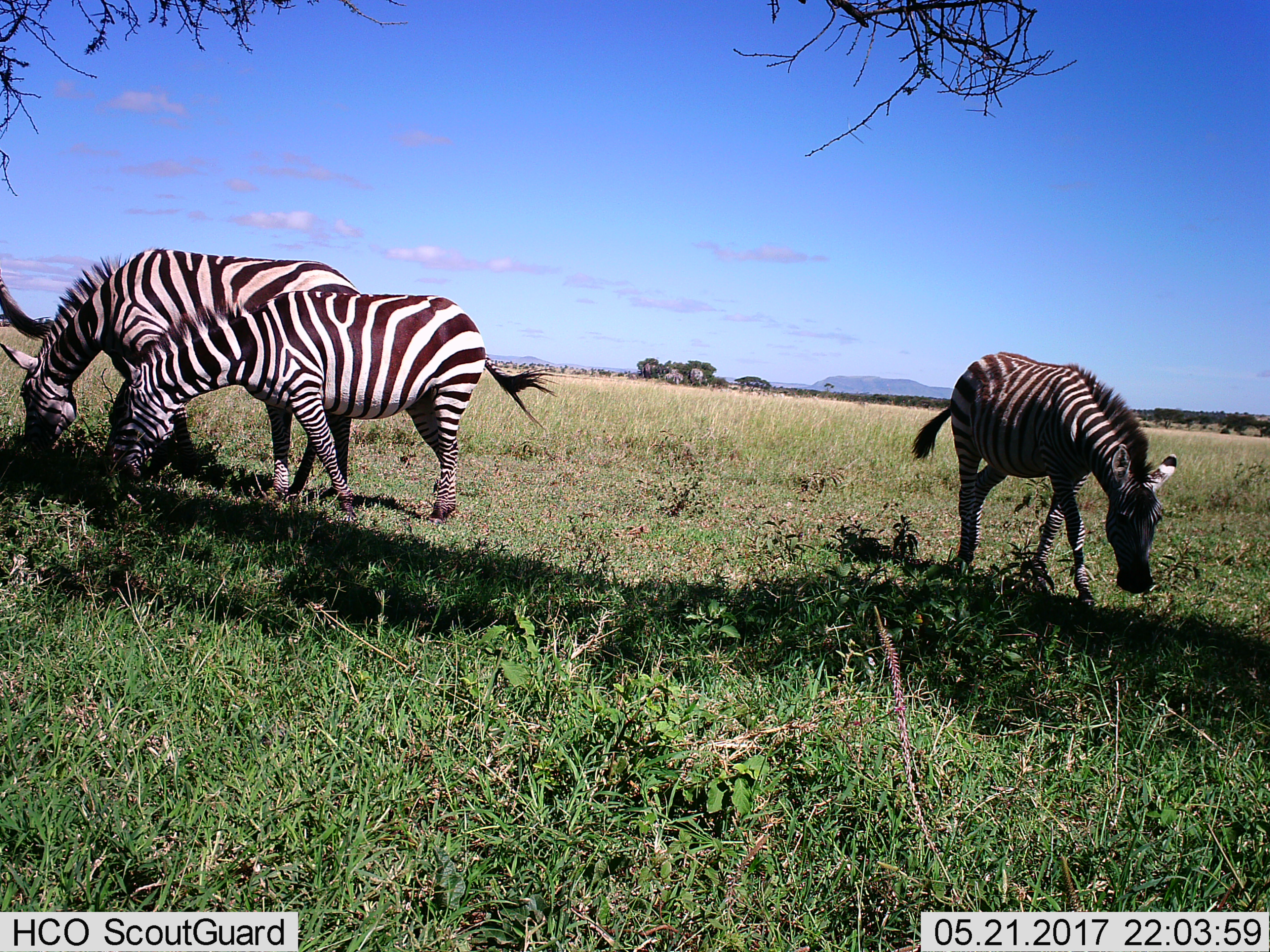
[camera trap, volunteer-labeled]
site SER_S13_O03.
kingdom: Animalia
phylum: Chordata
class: Mammalia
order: Perissodactyla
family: Equidae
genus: Equus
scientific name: Equus quagga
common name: plains zebra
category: zebraplains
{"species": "zebraplains (plains zebra) (Equus quagga)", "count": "3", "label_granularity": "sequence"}